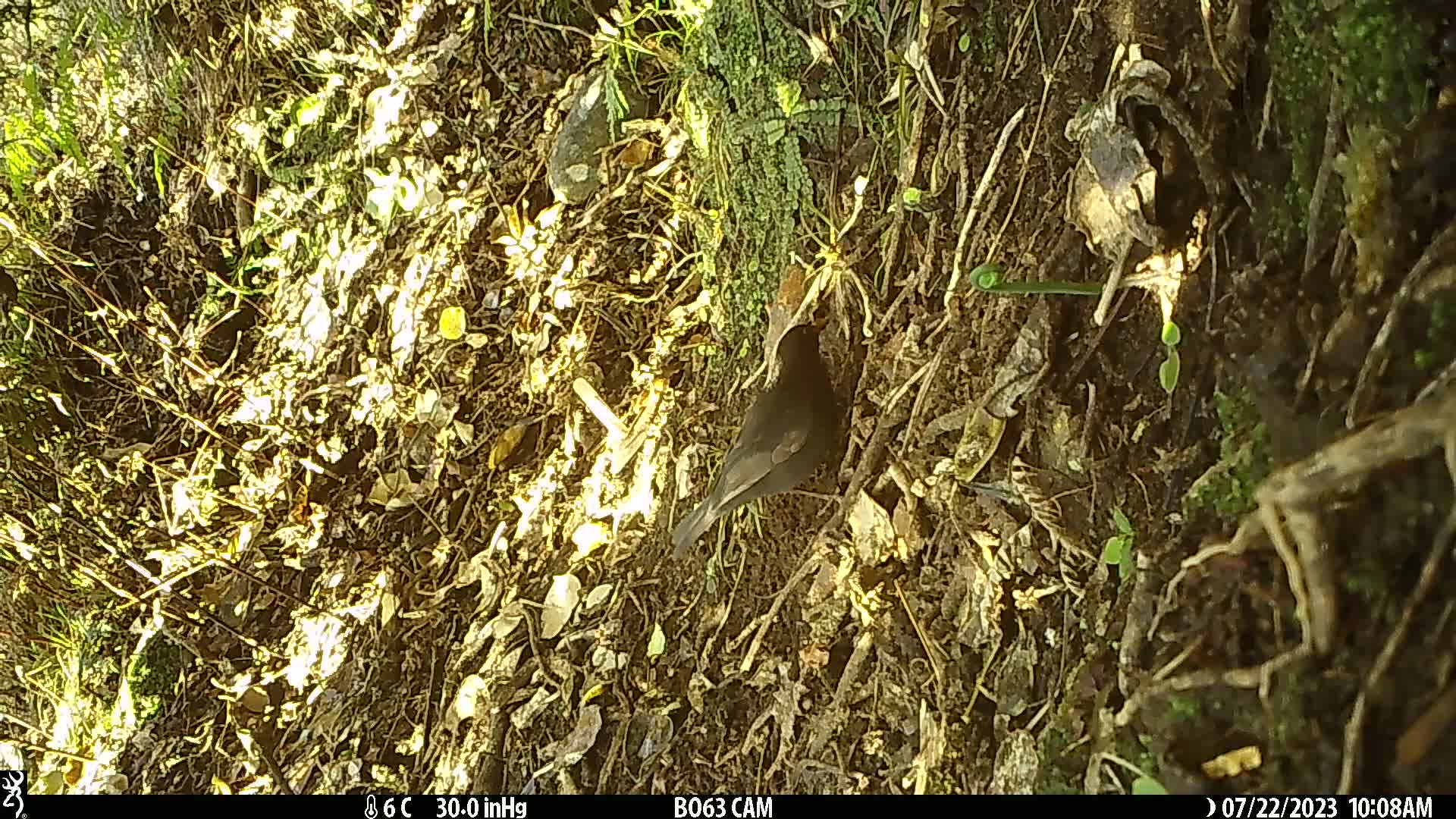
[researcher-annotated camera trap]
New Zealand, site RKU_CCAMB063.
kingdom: Animalia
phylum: Chordata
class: Aves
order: Passeriformes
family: Turdidae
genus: Turdus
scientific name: Turdus merula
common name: eurasian blackbird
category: blackbird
Blackbird (eurasian blackbird) (Turdus merula).